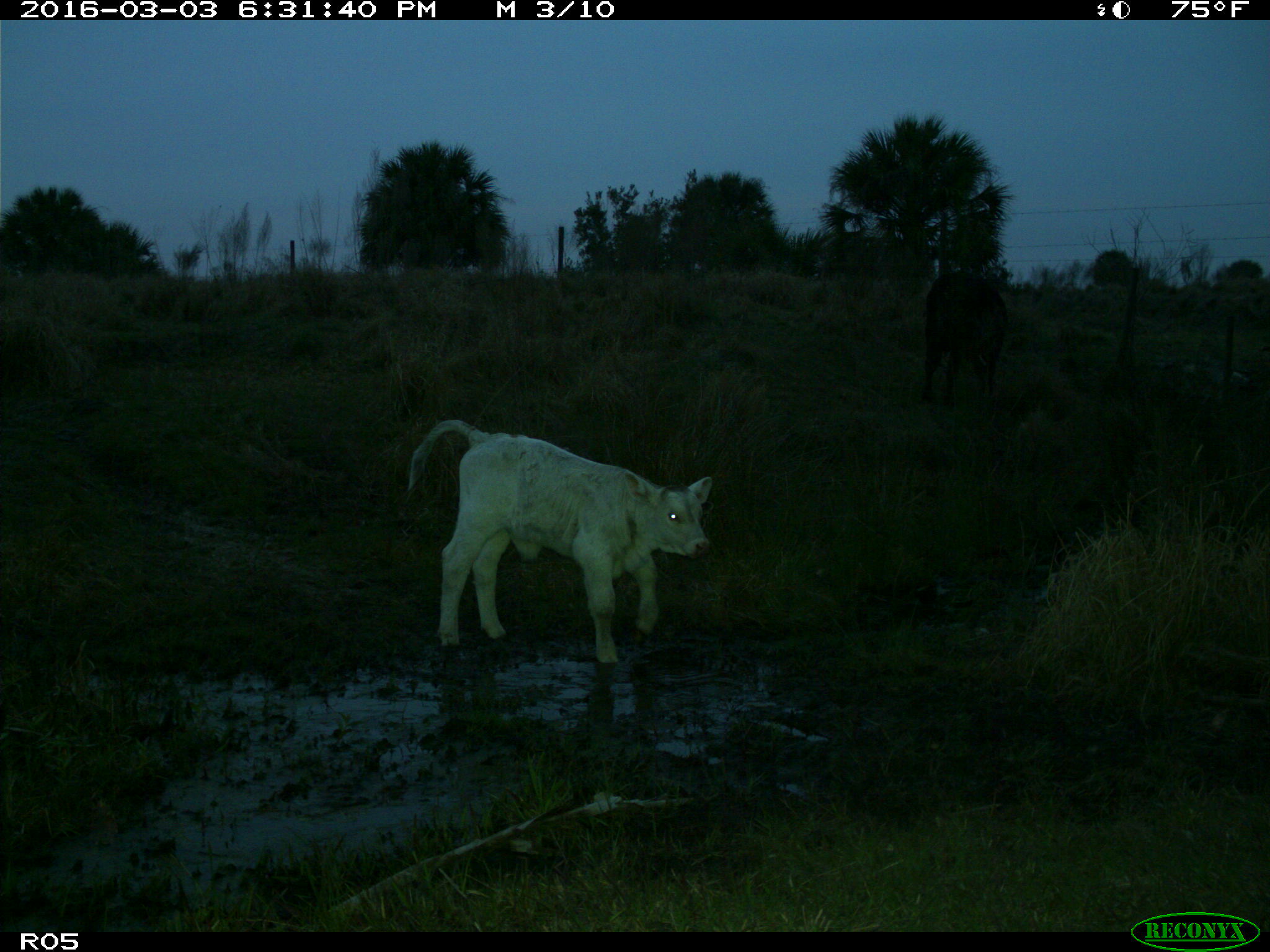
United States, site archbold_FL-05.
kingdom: Animalia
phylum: Chordata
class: Mammalia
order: Artiodactyla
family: Bovidae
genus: Bos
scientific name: Bos taurus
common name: domestic cow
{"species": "Bos taurus (domestic cow)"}